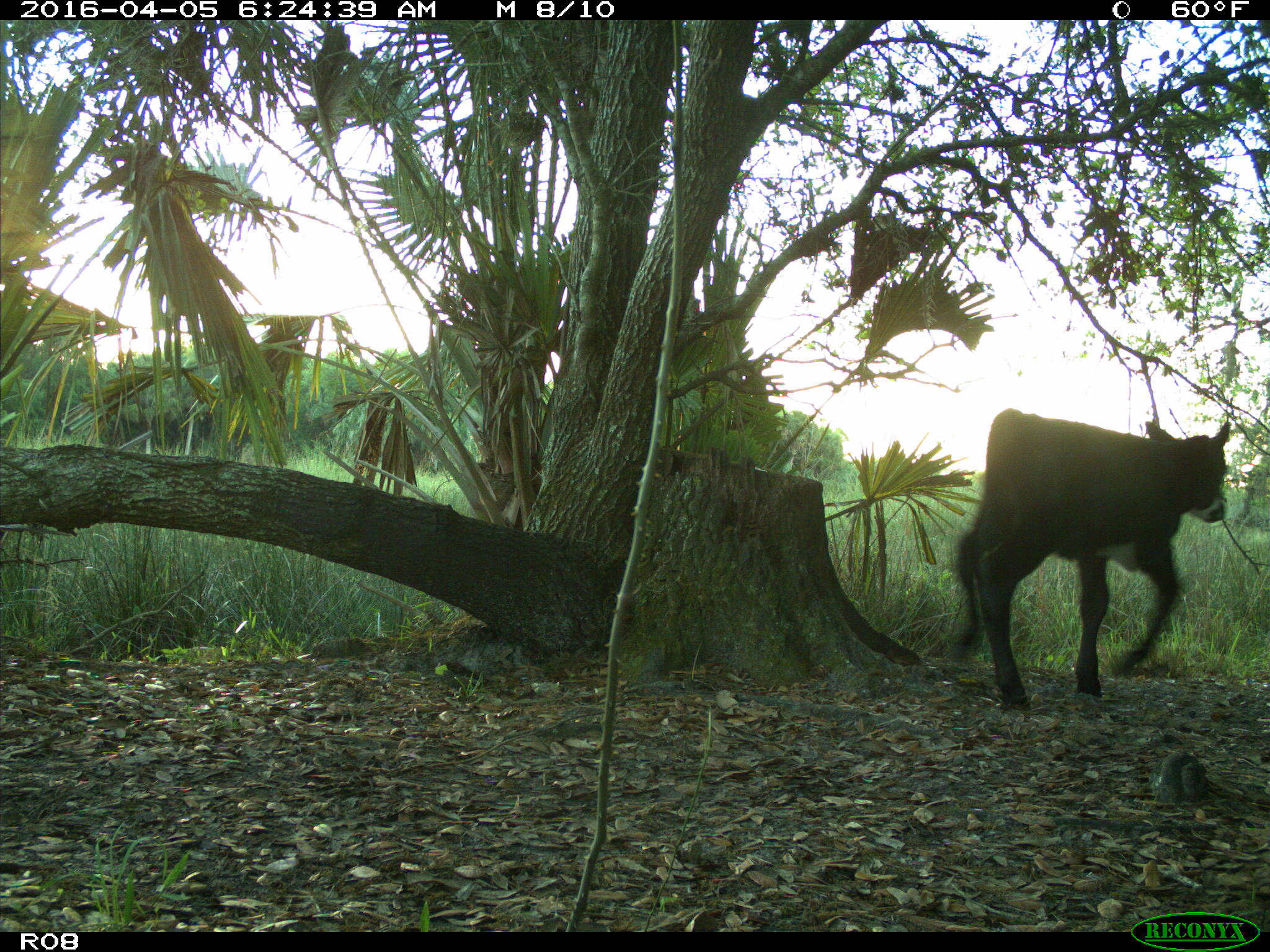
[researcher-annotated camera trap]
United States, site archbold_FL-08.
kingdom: Animalia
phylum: Chordata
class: Mammalia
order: Artiodactyla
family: Bovidae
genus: Bos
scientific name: Bos taurus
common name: domestic cow